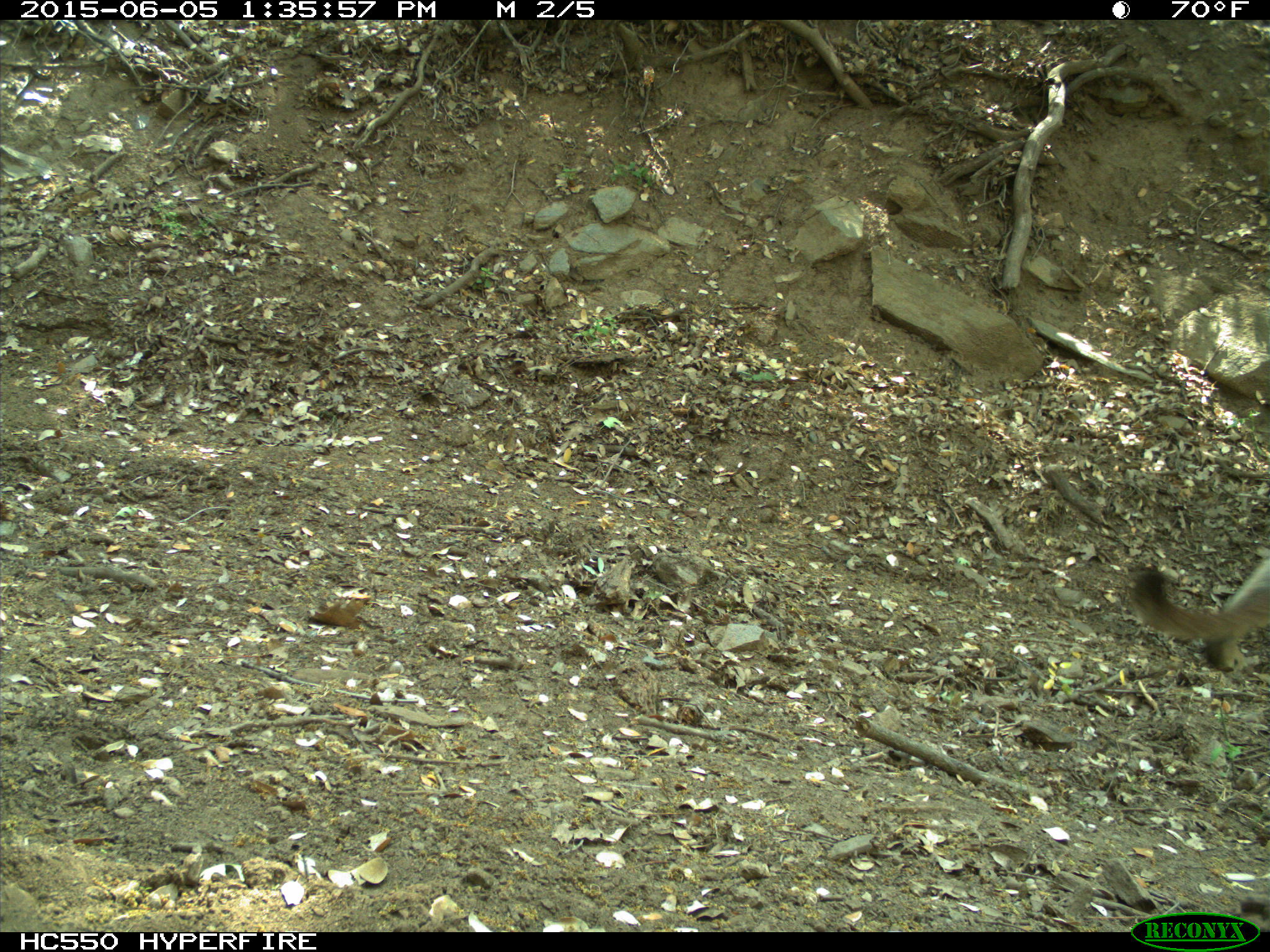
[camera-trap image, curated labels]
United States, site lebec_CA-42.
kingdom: Animalia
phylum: Chordata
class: Mammalia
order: Carnivora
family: Felidae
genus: Puma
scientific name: Puma concolor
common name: mountain lion